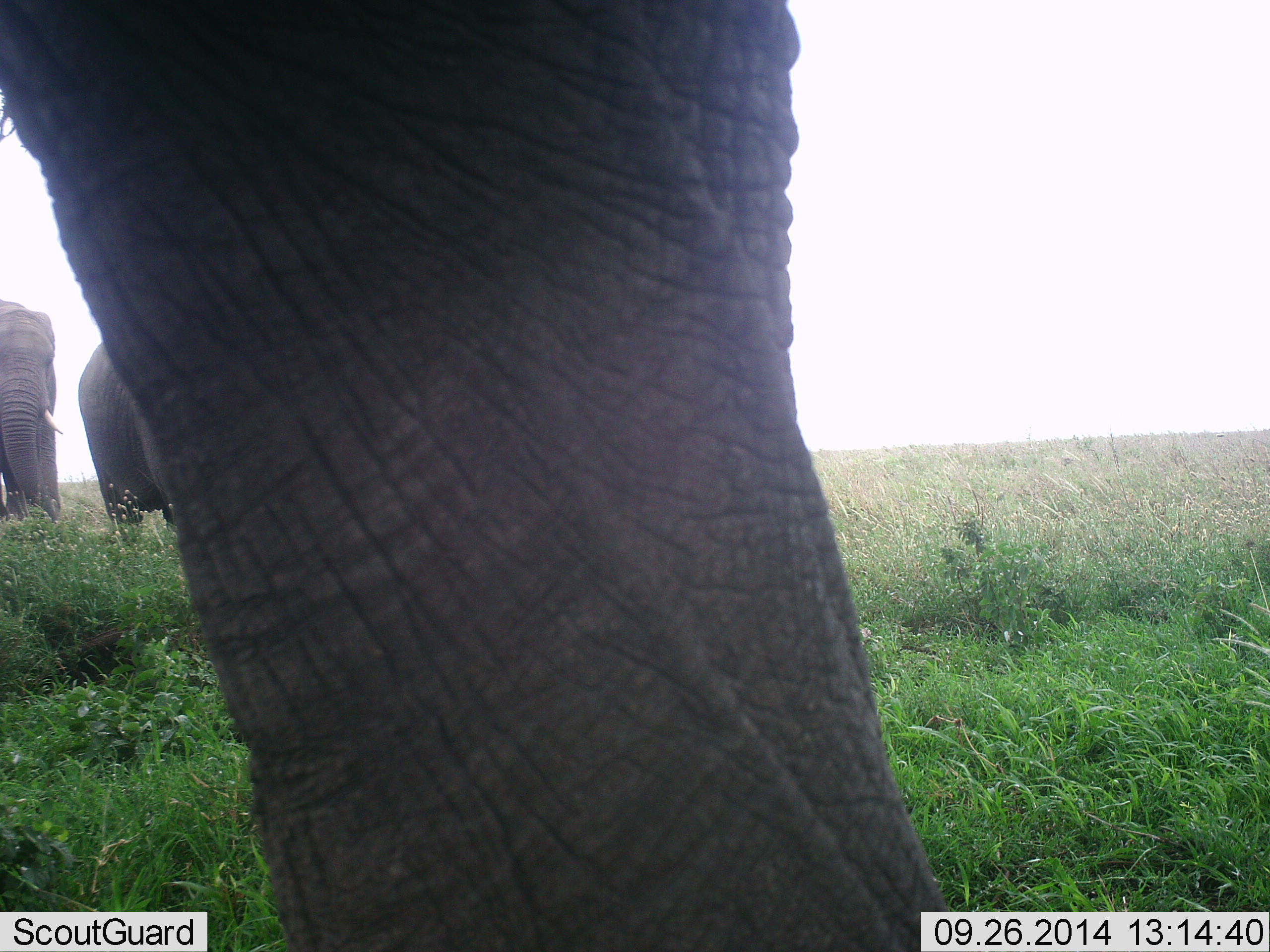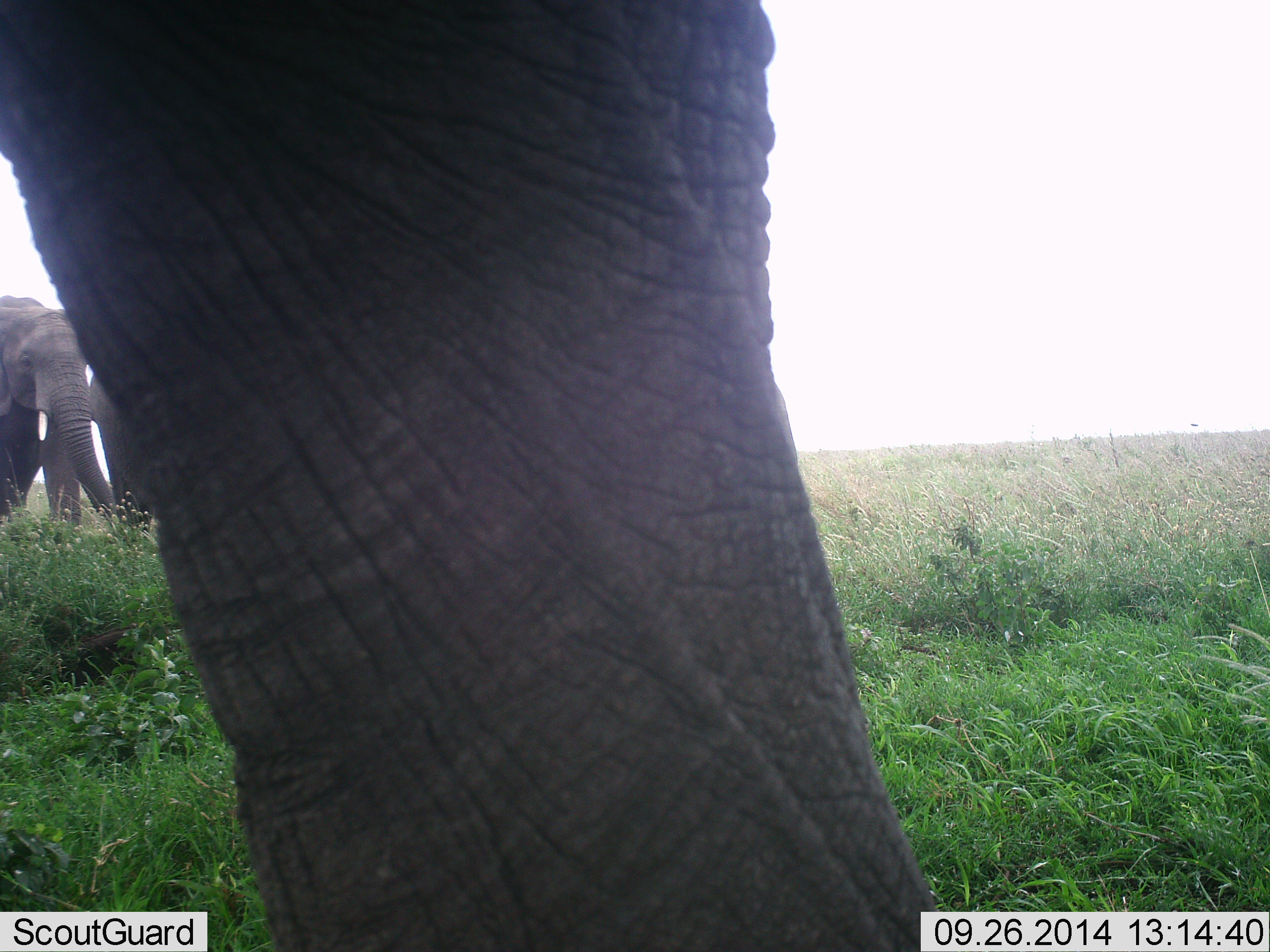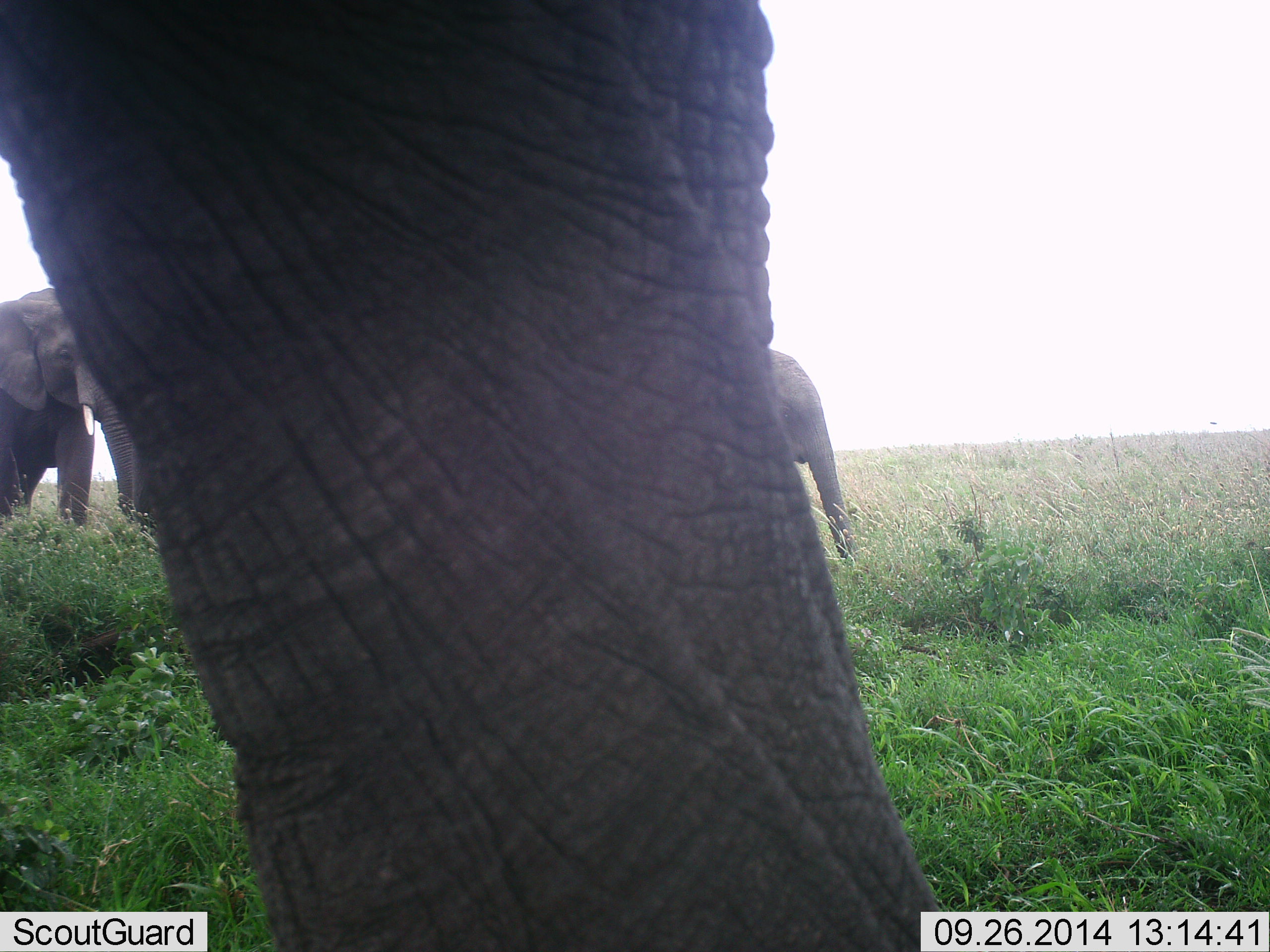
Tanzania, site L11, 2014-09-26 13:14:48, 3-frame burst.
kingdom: Animalia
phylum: Chordata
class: Mammalia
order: Proboscidea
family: Elephantidae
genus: Loxodonta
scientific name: Loxodonta africana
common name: african bush elephant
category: elephant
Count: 4.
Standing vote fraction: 50%.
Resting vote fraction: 0%.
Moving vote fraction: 60%.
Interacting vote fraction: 0%.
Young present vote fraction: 10%.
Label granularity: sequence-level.